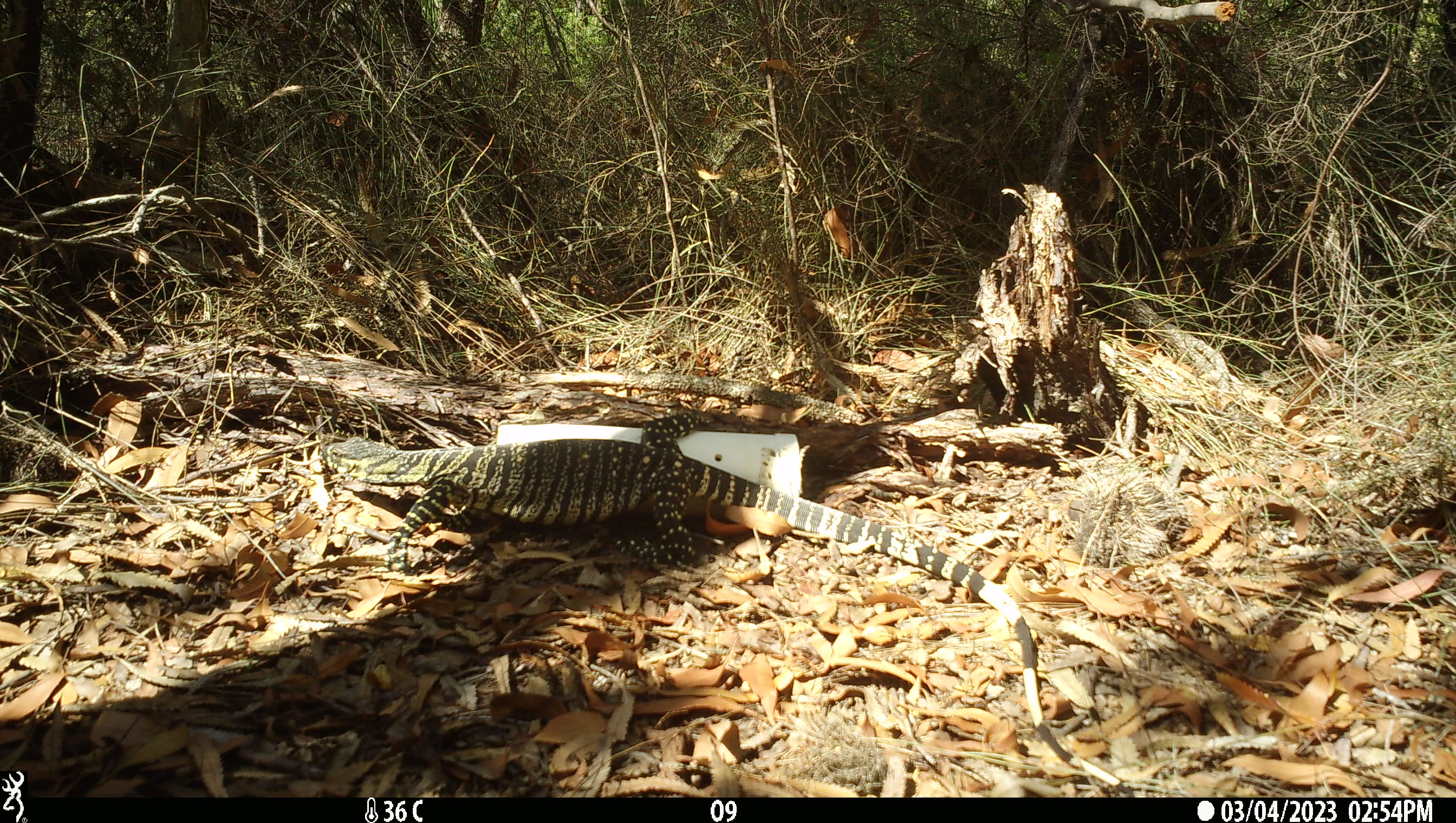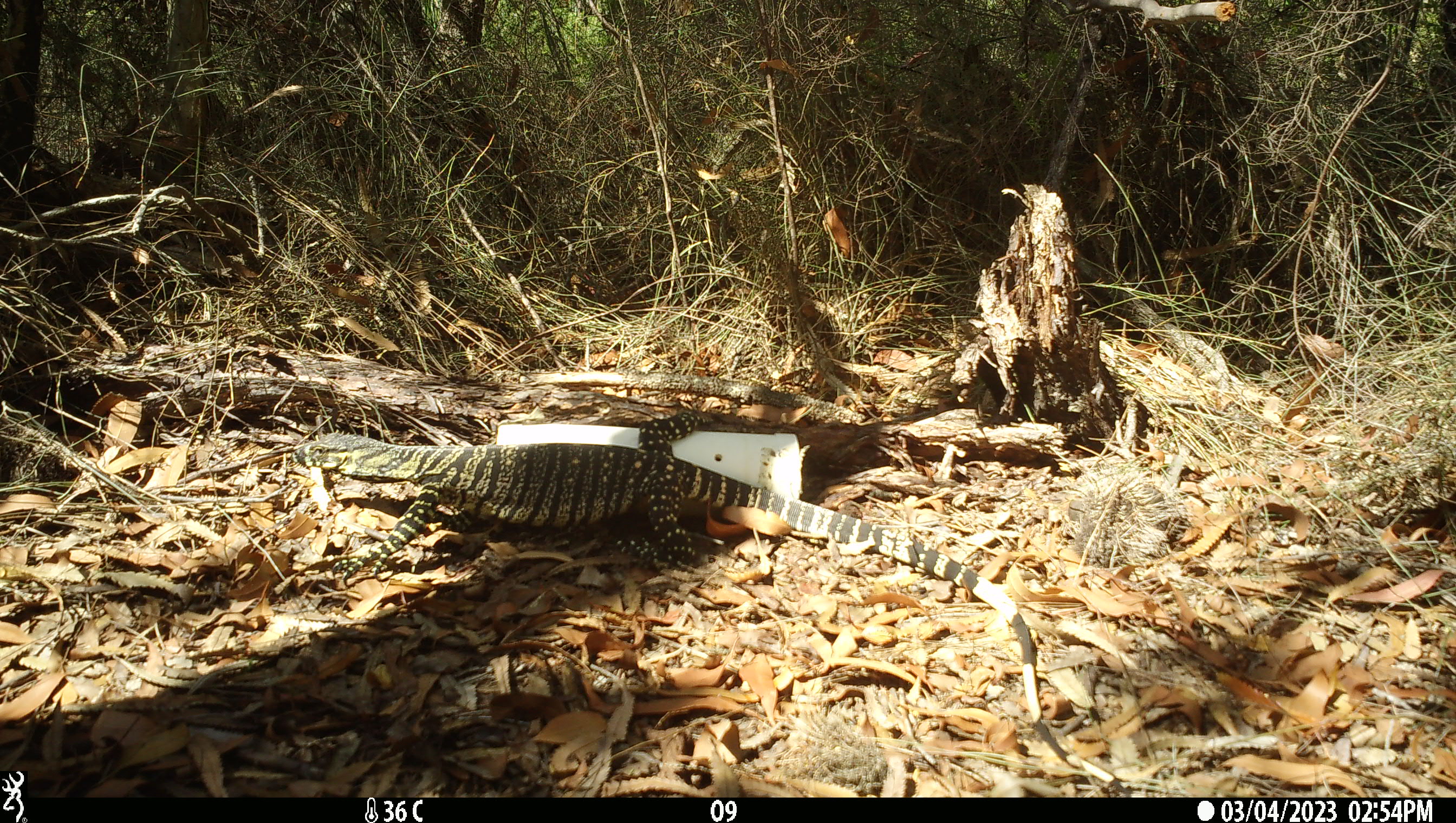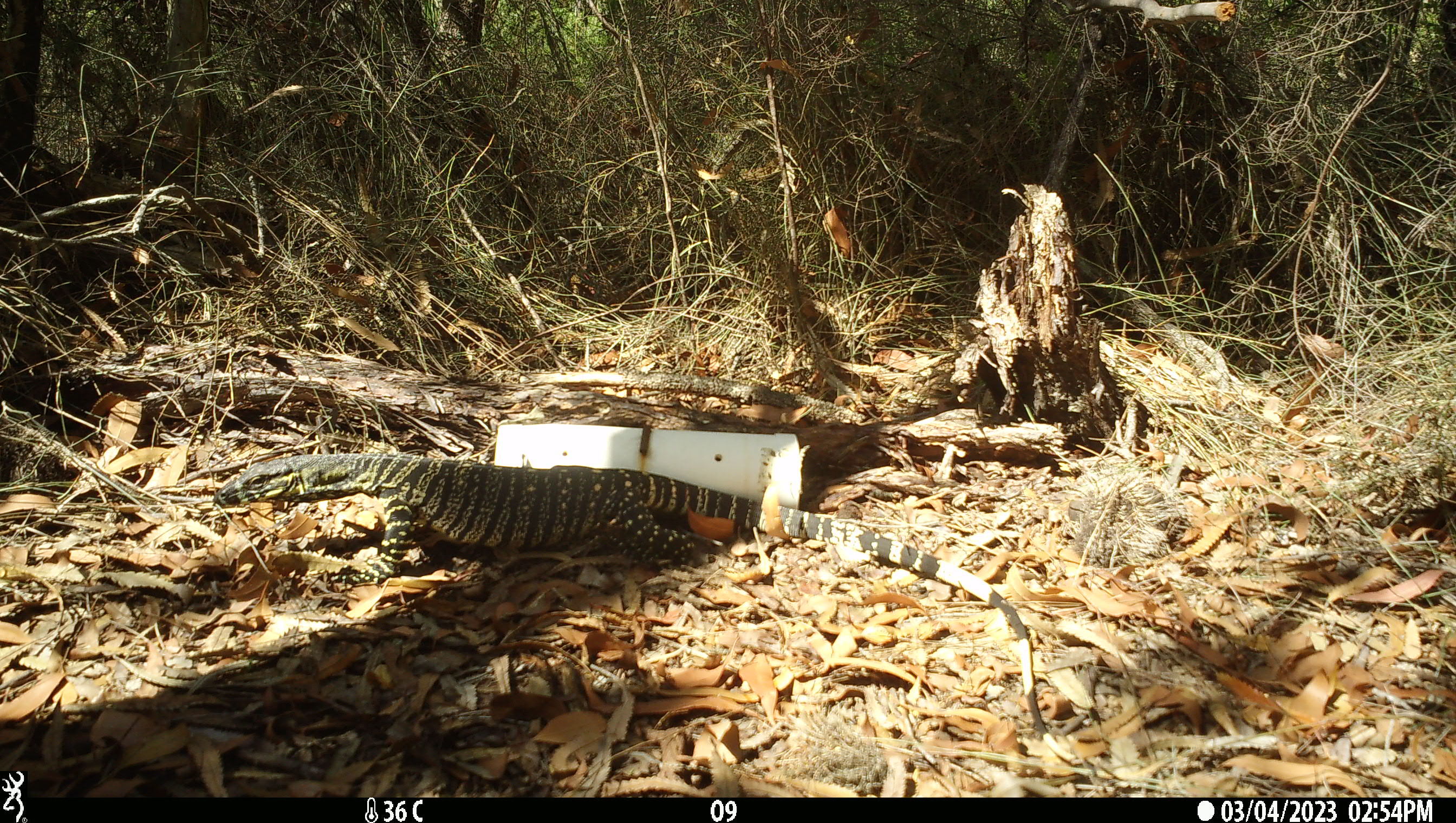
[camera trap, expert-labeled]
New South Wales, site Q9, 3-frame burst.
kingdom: Animalia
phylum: Chordata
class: Reptilia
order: Squamata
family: Varanidae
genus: Varanus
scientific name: Varanus varius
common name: lace monitor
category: goanna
Goanna (lace monitor) (Varanus varius).